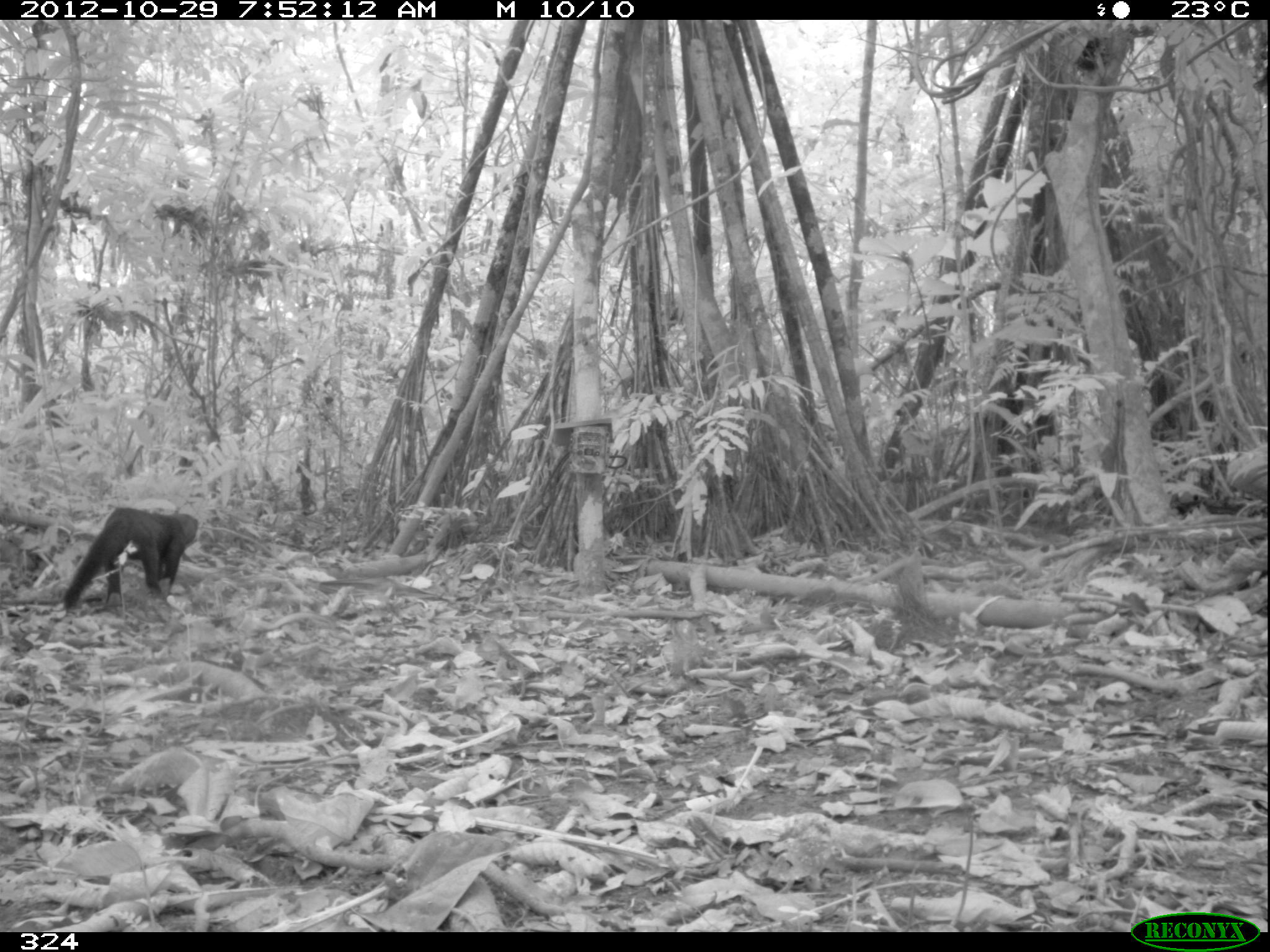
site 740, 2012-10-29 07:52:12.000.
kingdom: Animalia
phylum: Chordata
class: Mammalia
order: Carnivora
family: Mustelidae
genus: Eira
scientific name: Eira barbara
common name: tayra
Eira barbara (tayra).